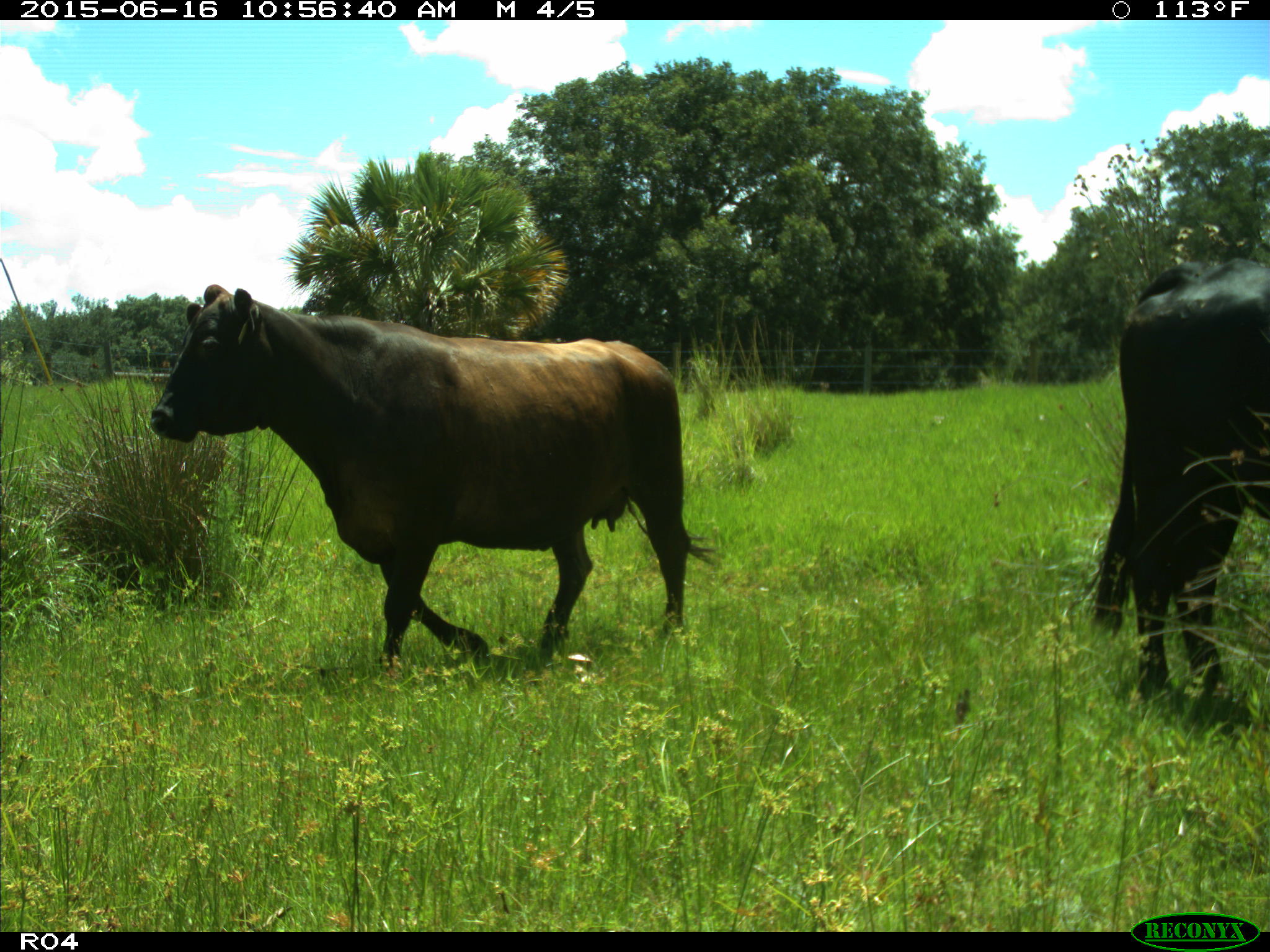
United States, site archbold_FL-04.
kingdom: Animalia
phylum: Chordata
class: Mammalia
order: Artiodactyla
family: Bovidae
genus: Bos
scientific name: Bos taurus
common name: domestic cow